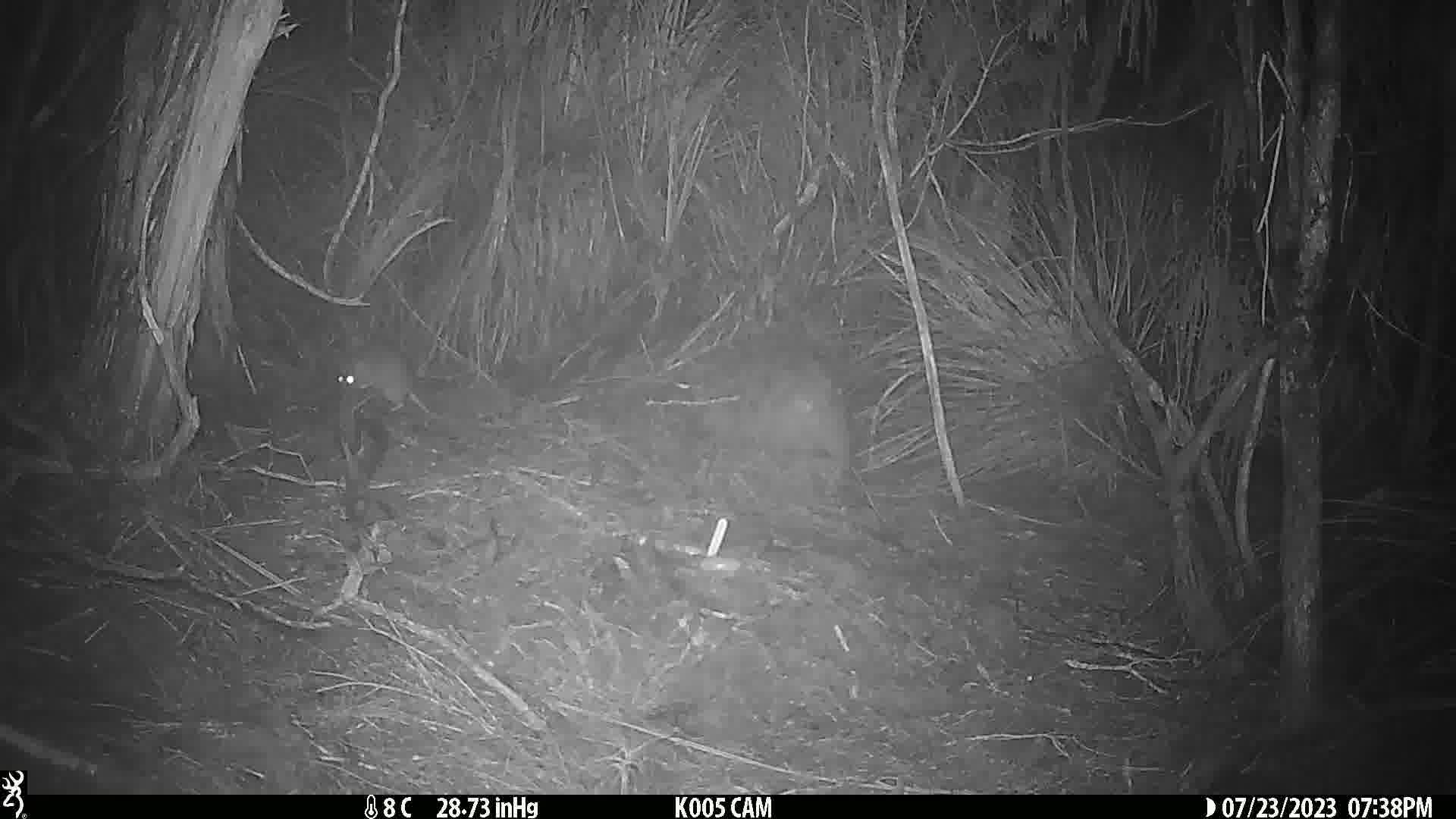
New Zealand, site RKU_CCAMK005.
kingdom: Animalia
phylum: Chordata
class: Mammalia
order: Rodentia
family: Muridae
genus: Rattus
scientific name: Rattus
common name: rat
Rat (Rattus).